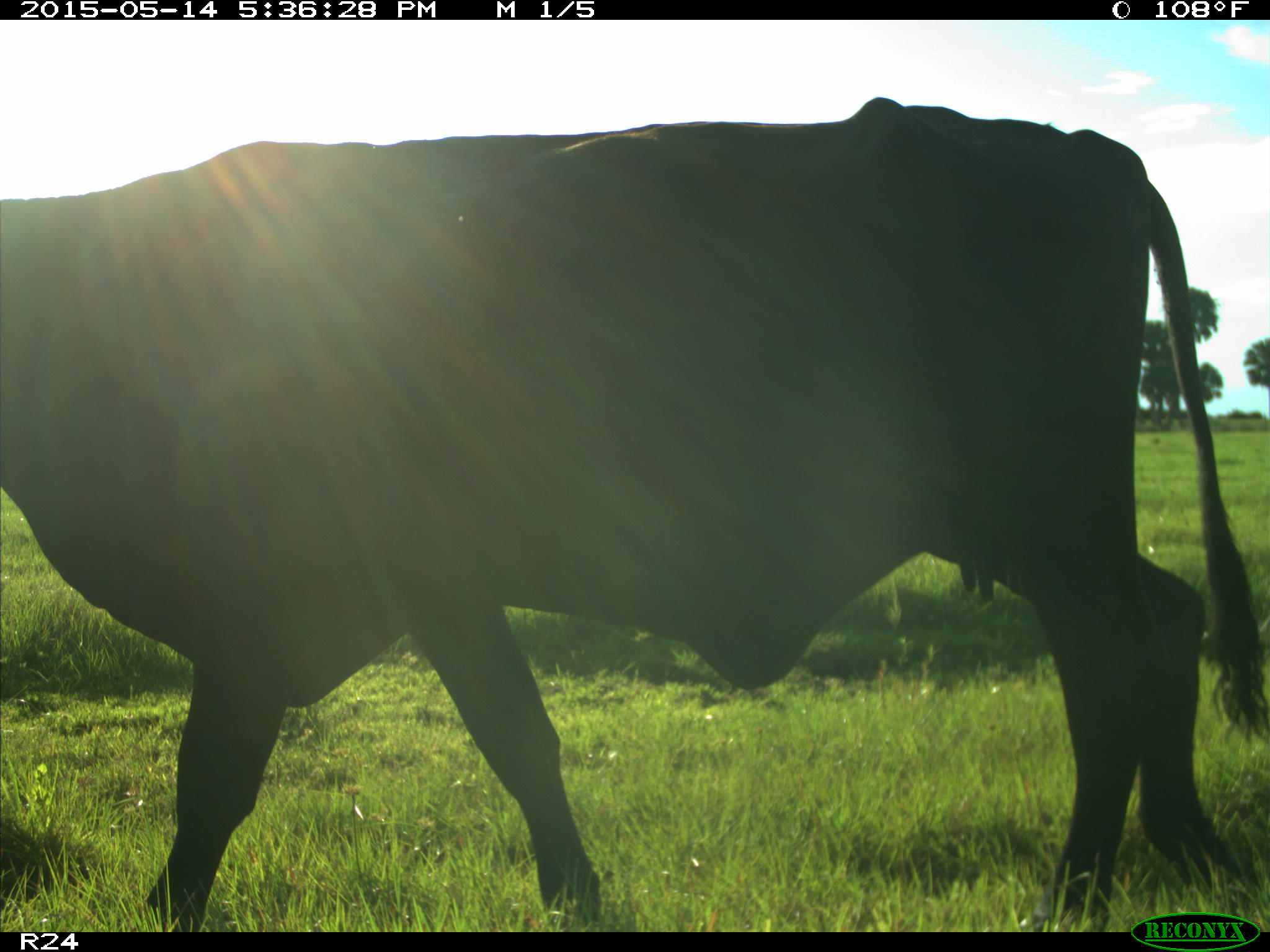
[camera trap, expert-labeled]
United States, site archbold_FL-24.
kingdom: Animalia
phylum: Chordata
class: Mammalia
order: Artiodactyla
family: Bovidae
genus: Bos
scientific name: Bos taurus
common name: domestic cow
Bos taurus (domestic cow).